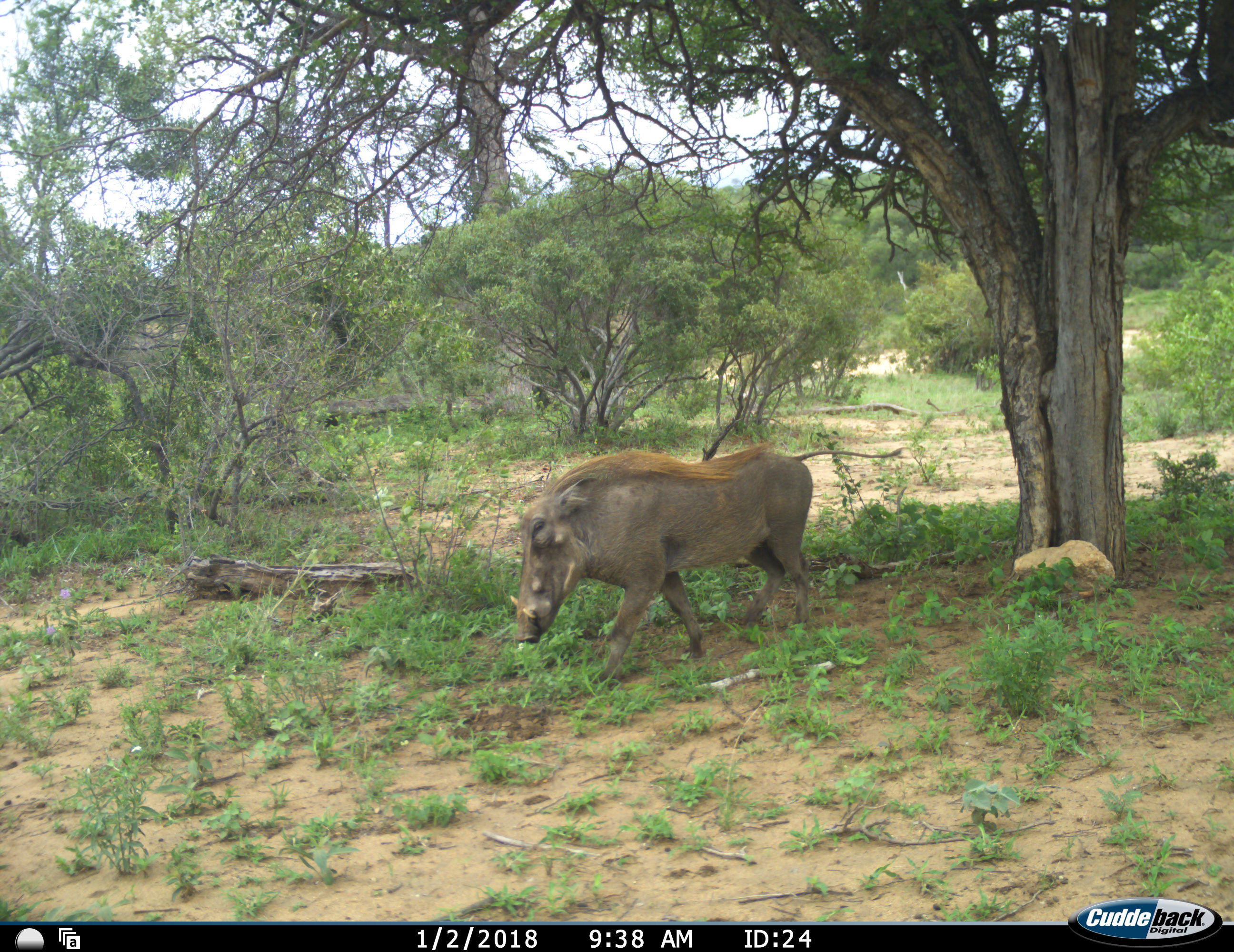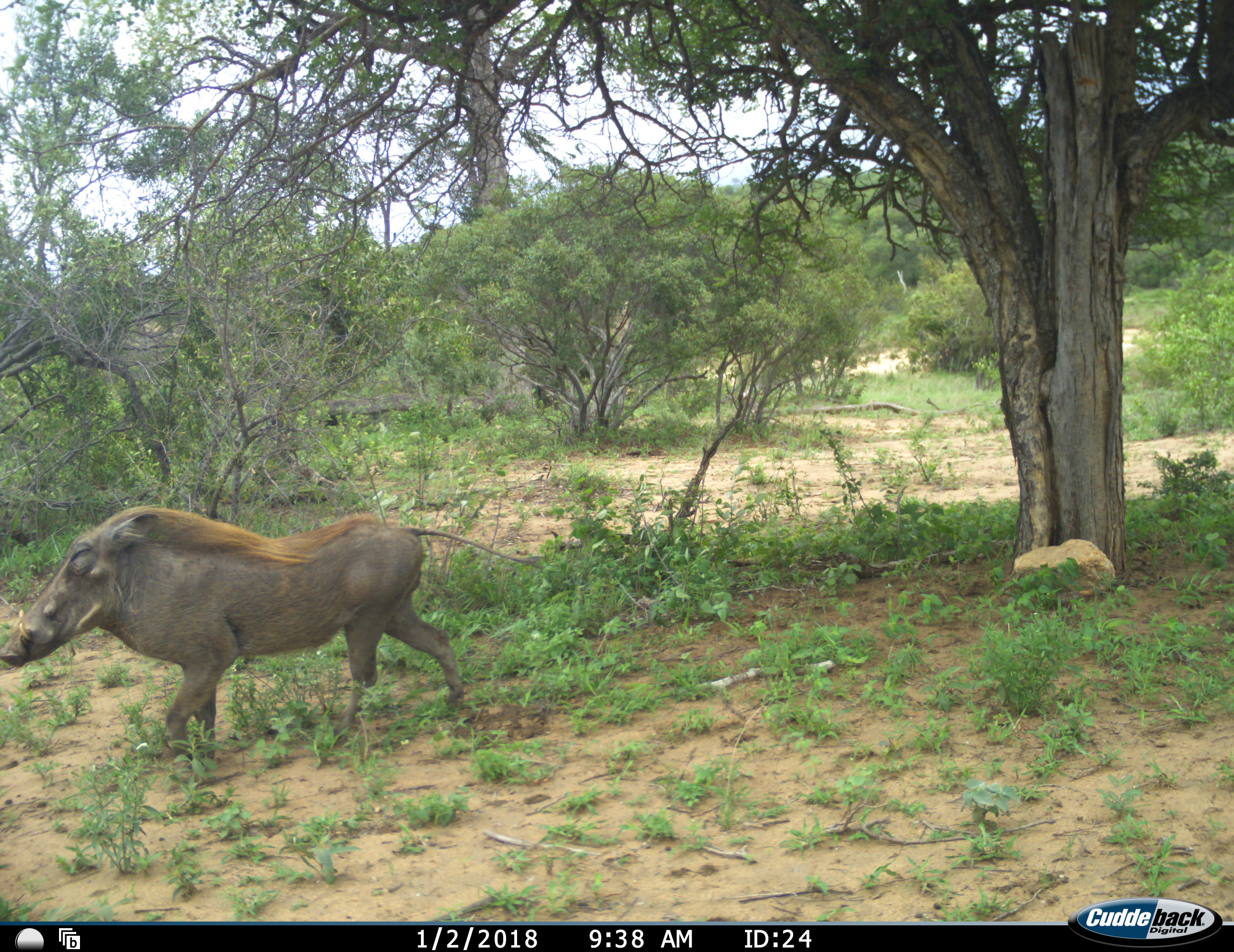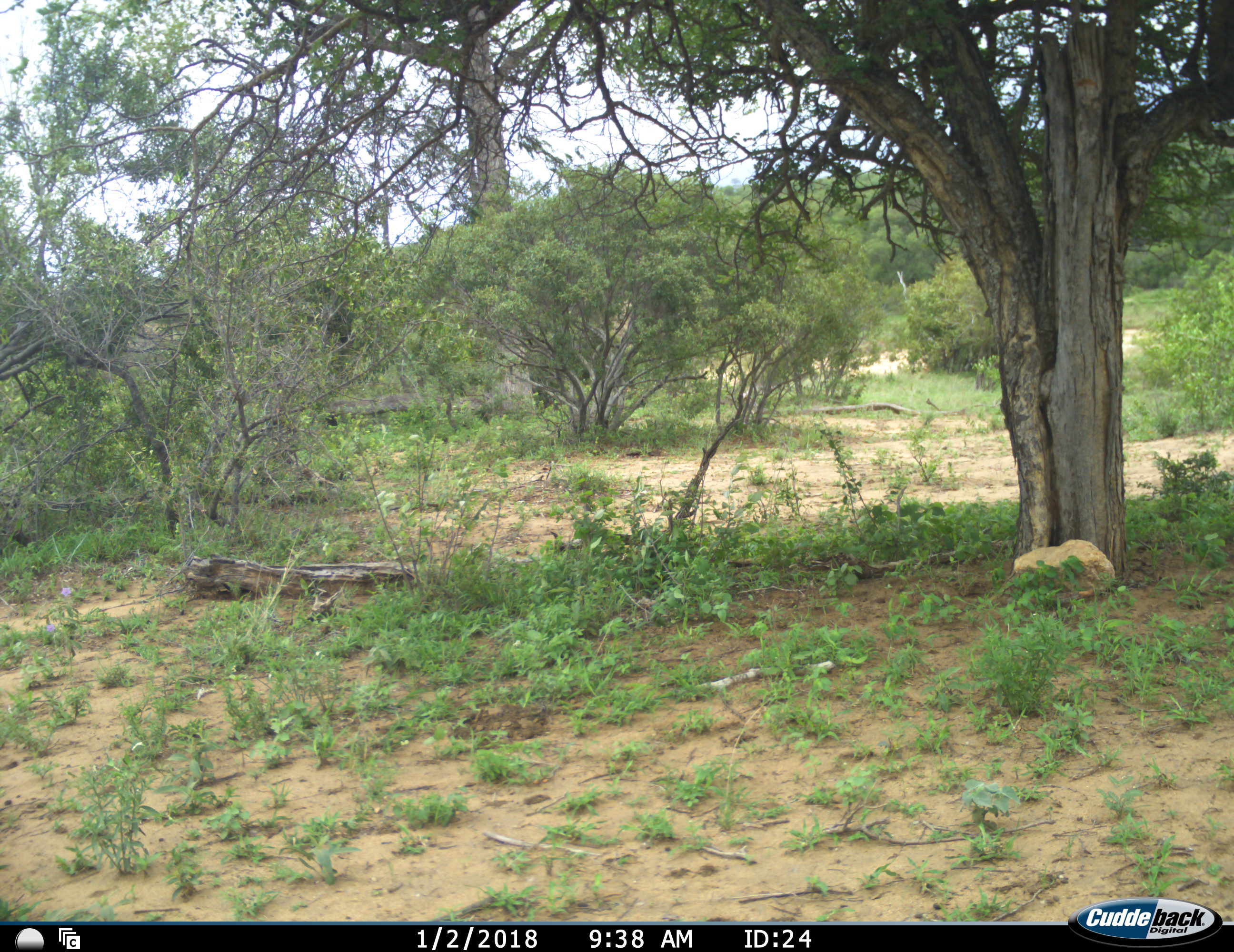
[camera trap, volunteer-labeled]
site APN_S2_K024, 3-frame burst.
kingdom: Animalia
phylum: Chordata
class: Mammalia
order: Artiodactyla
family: Suidae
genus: Phacochoerus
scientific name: Phacochoerus africanus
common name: warthog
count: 1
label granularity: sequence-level